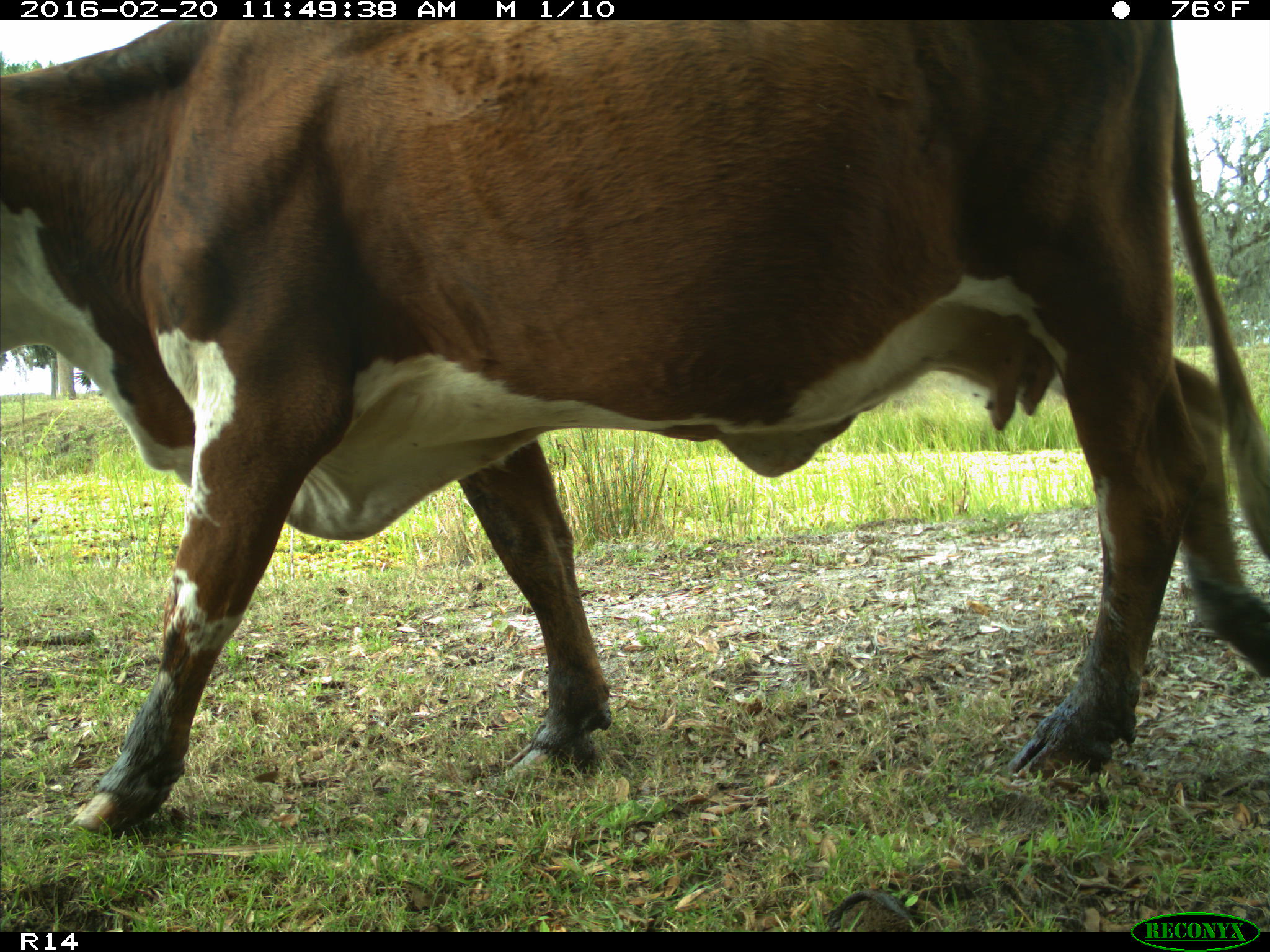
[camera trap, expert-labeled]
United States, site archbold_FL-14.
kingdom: Animalia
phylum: Chordata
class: Mammalia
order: Artiodactyla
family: Bovidae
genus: Bos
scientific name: Bos taurus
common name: domestic cow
Bos taurus (domestic cow).